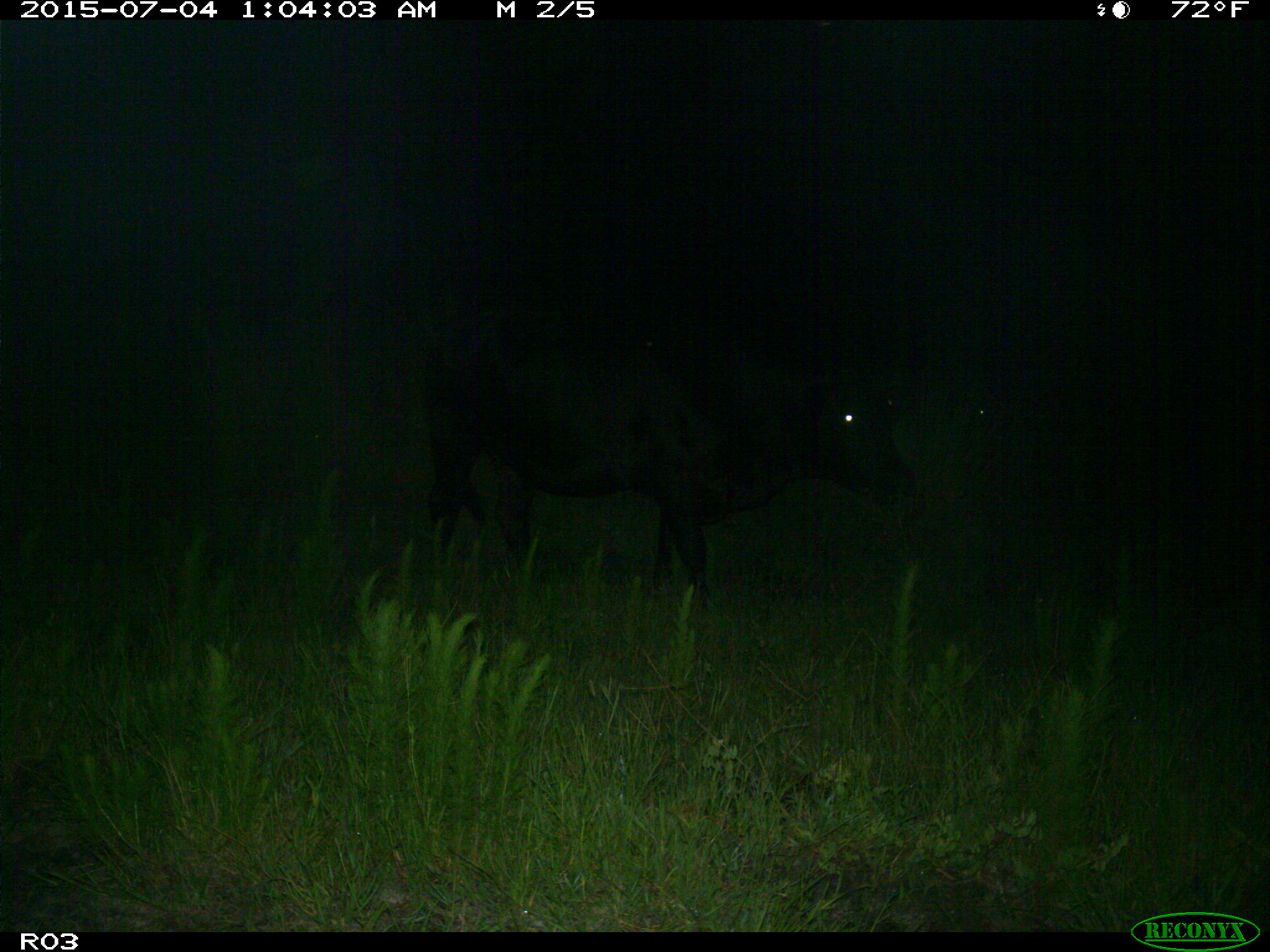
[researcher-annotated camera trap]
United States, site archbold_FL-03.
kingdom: Animalia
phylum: Chordata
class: Mammalia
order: Artiodactyla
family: Bovidae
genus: Bos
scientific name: Bos taurus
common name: domestic cow